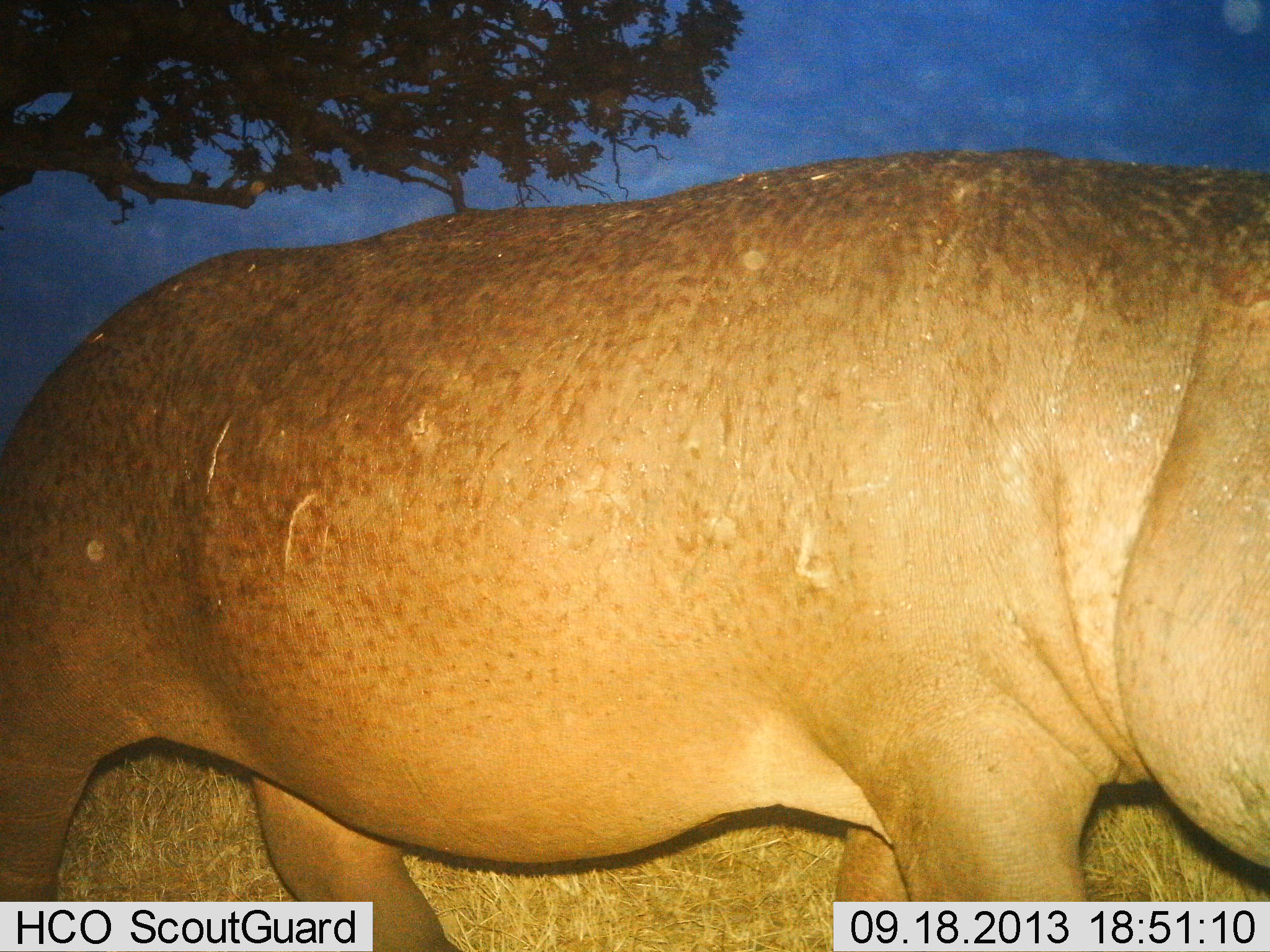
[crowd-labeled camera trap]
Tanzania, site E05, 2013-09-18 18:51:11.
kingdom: Animalia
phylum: Chordata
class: Mammalia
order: Artiodactyla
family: Hippopotamidae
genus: Hippopotamus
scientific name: Hippopotamus amphibius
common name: hippopotamus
Hippopotamus (Hippopotamus amphibius), count 1. Behavior (volunteer vote fractions): standing 50%, resting 0%, moving 60%, interacting 0%. Young present (vote fraction): 0%. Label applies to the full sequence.